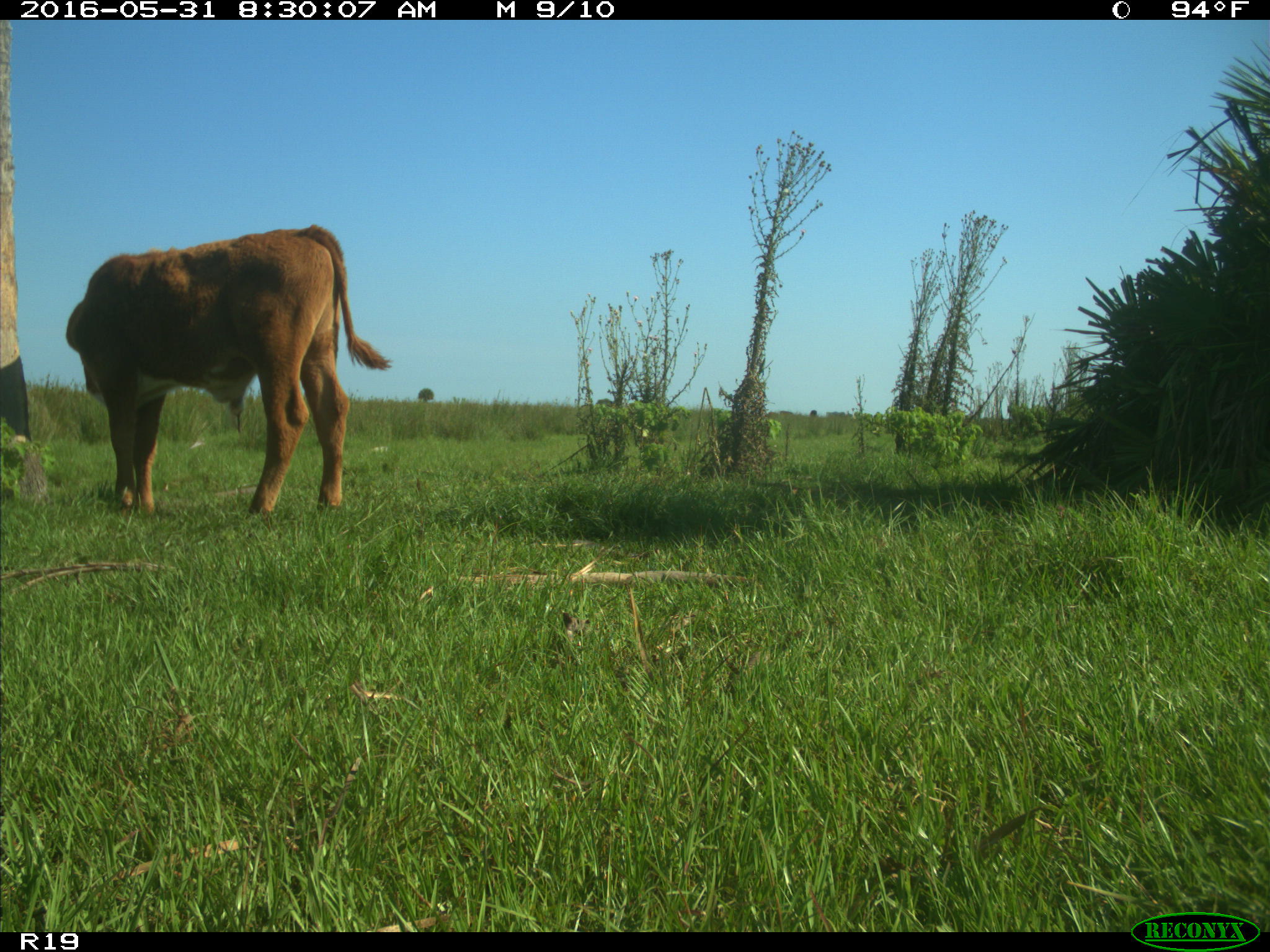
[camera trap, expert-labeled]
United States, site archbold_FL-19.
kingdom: Animalia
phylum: Chordata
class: Mammalia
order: Artiodactyla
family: Bovidae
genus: Bos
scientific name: Bos taurus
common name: domestic cow